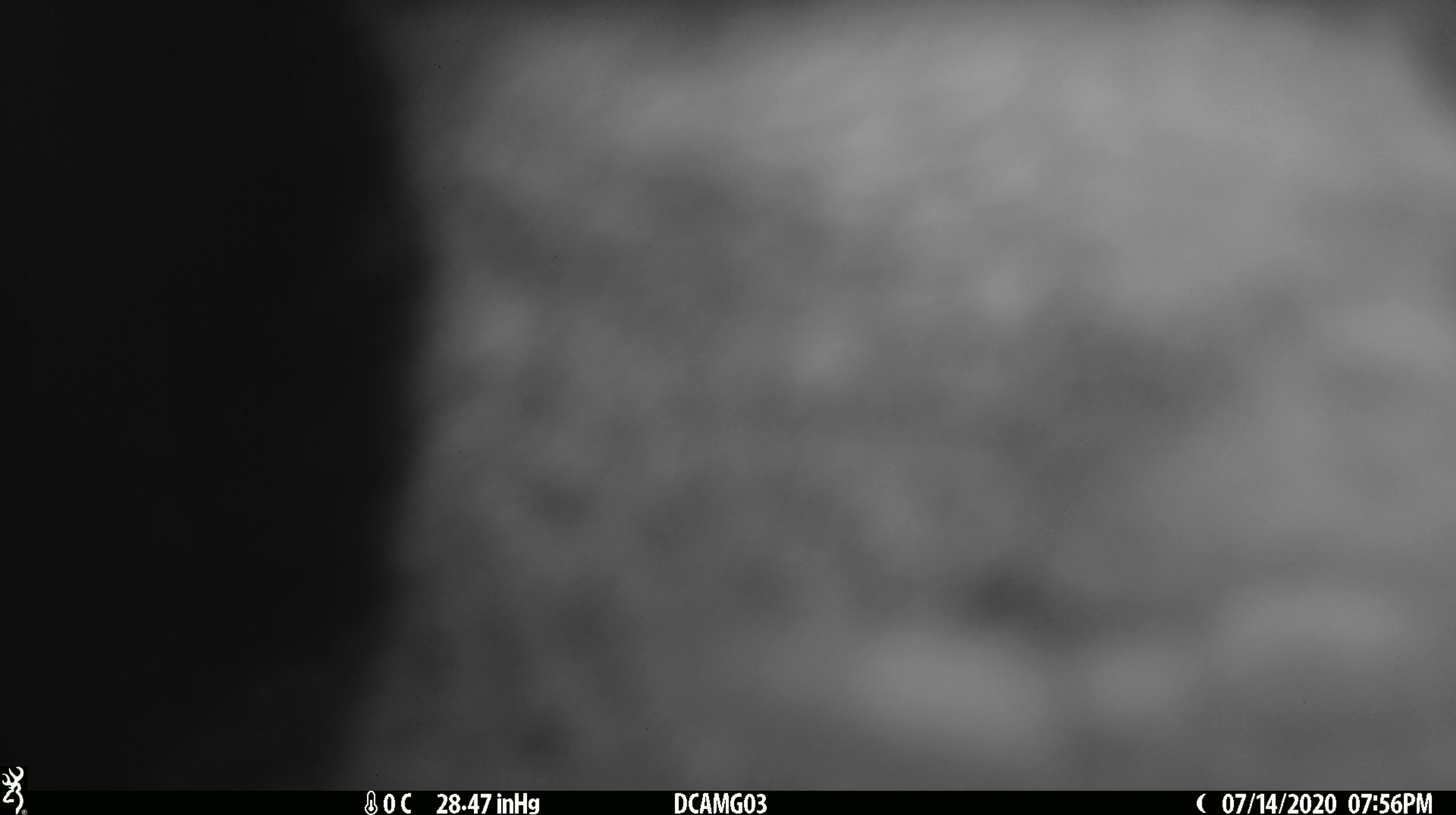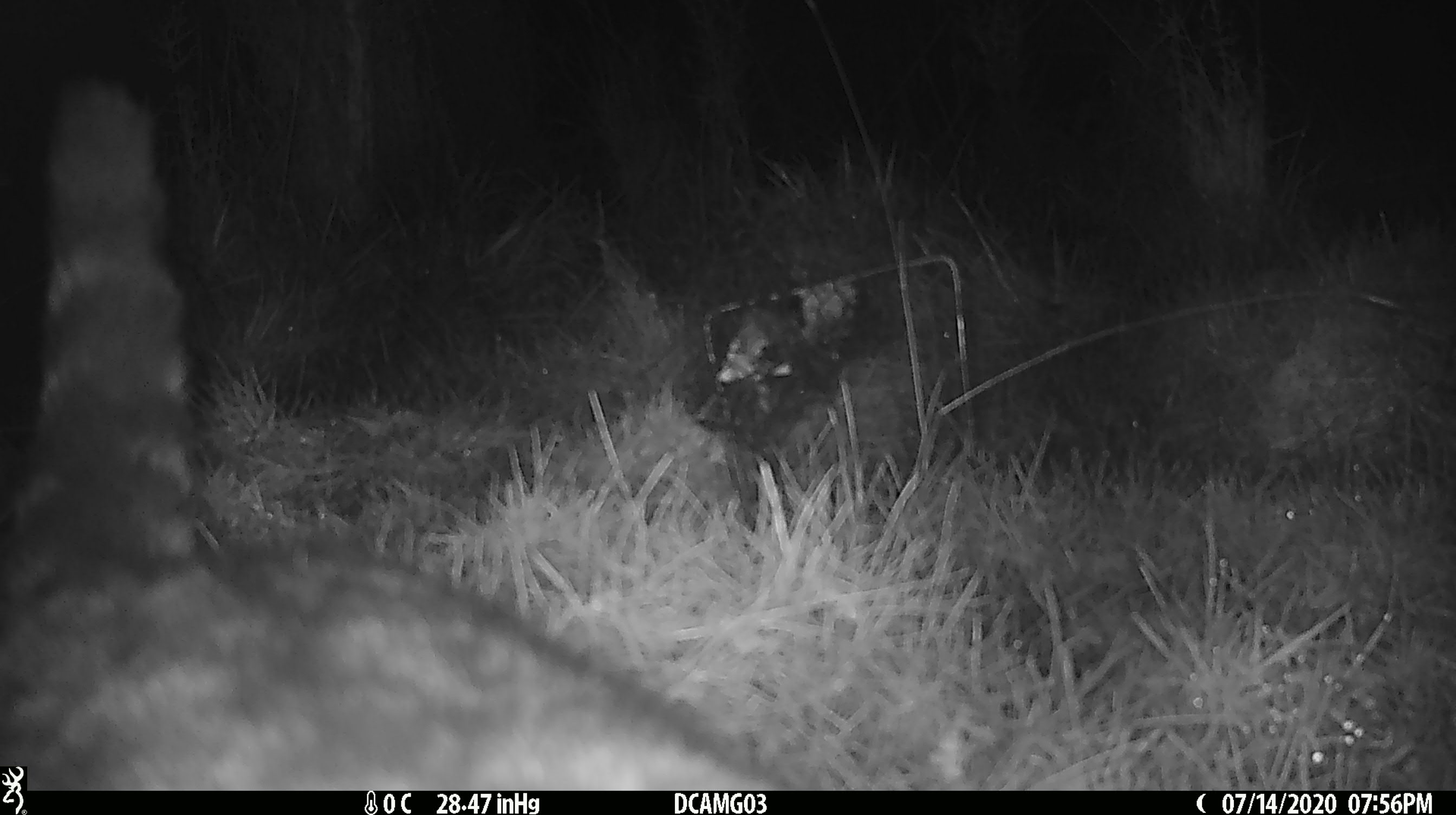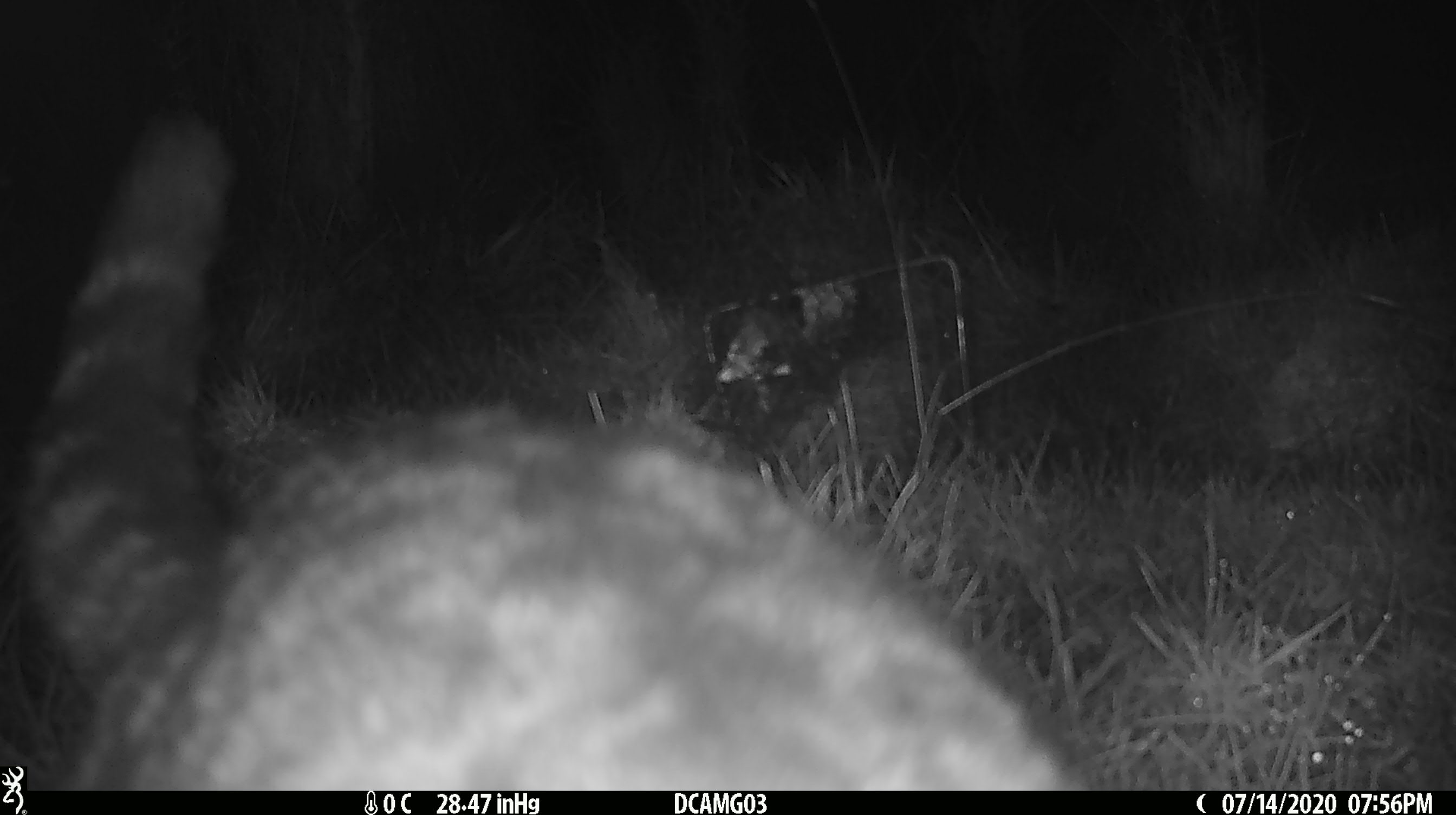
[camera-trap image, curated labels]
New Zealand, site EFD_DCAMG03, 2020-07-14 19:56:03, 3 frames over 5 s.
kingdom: Animalia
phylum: Chordata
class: Mammalia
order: Carnivora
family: Felidae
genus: Felis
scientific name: Felis catus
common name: domestic cat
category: cat